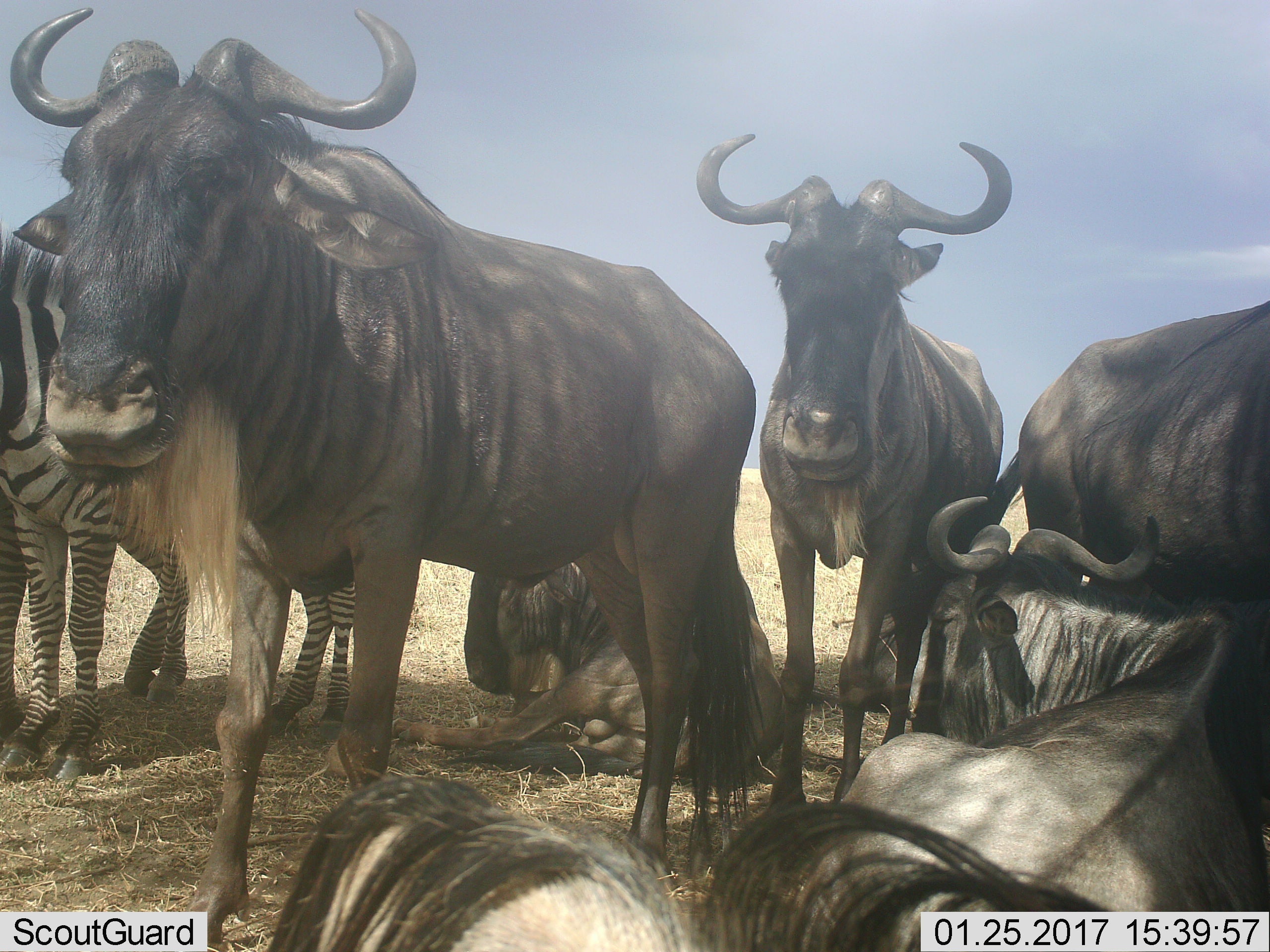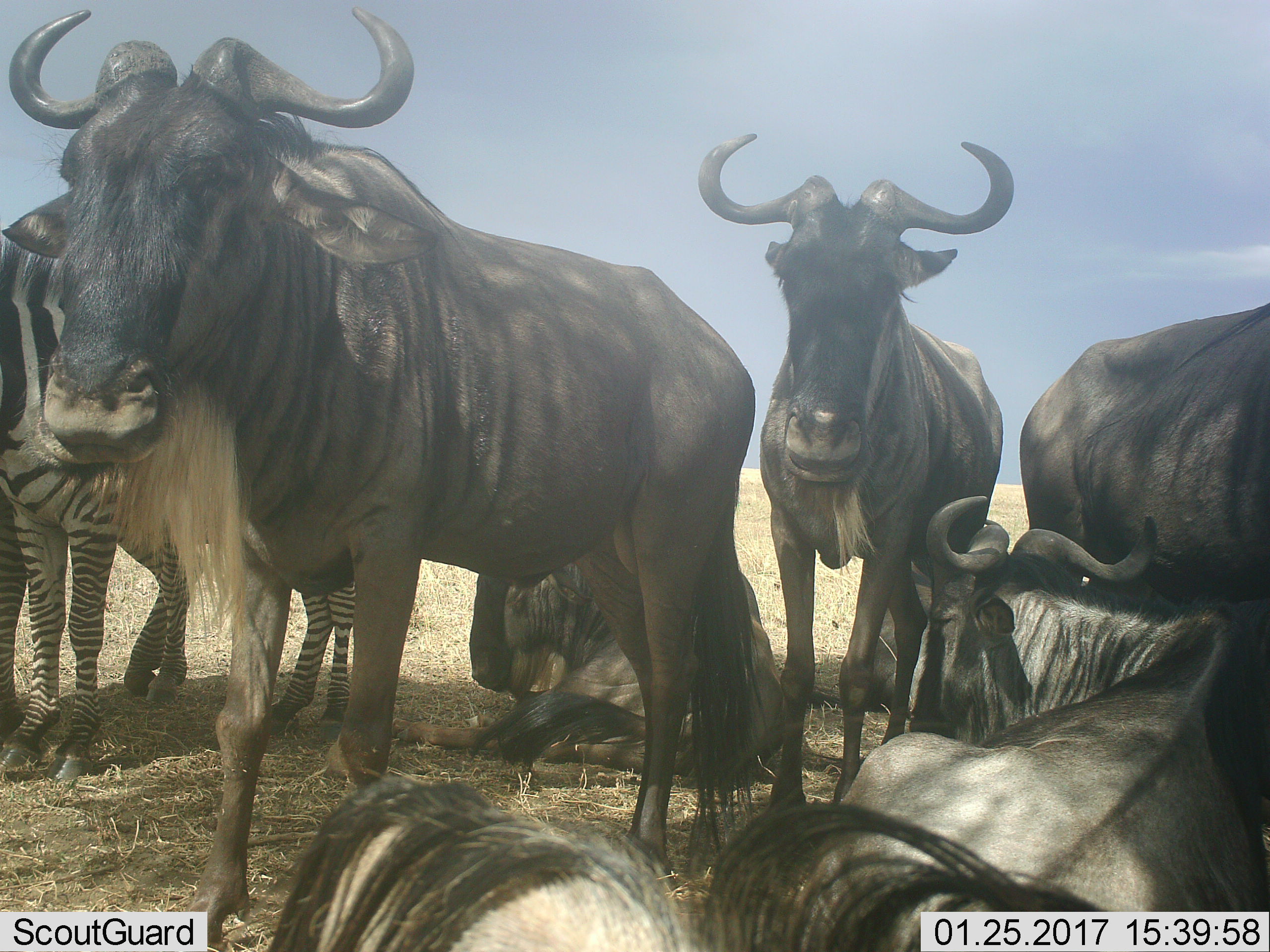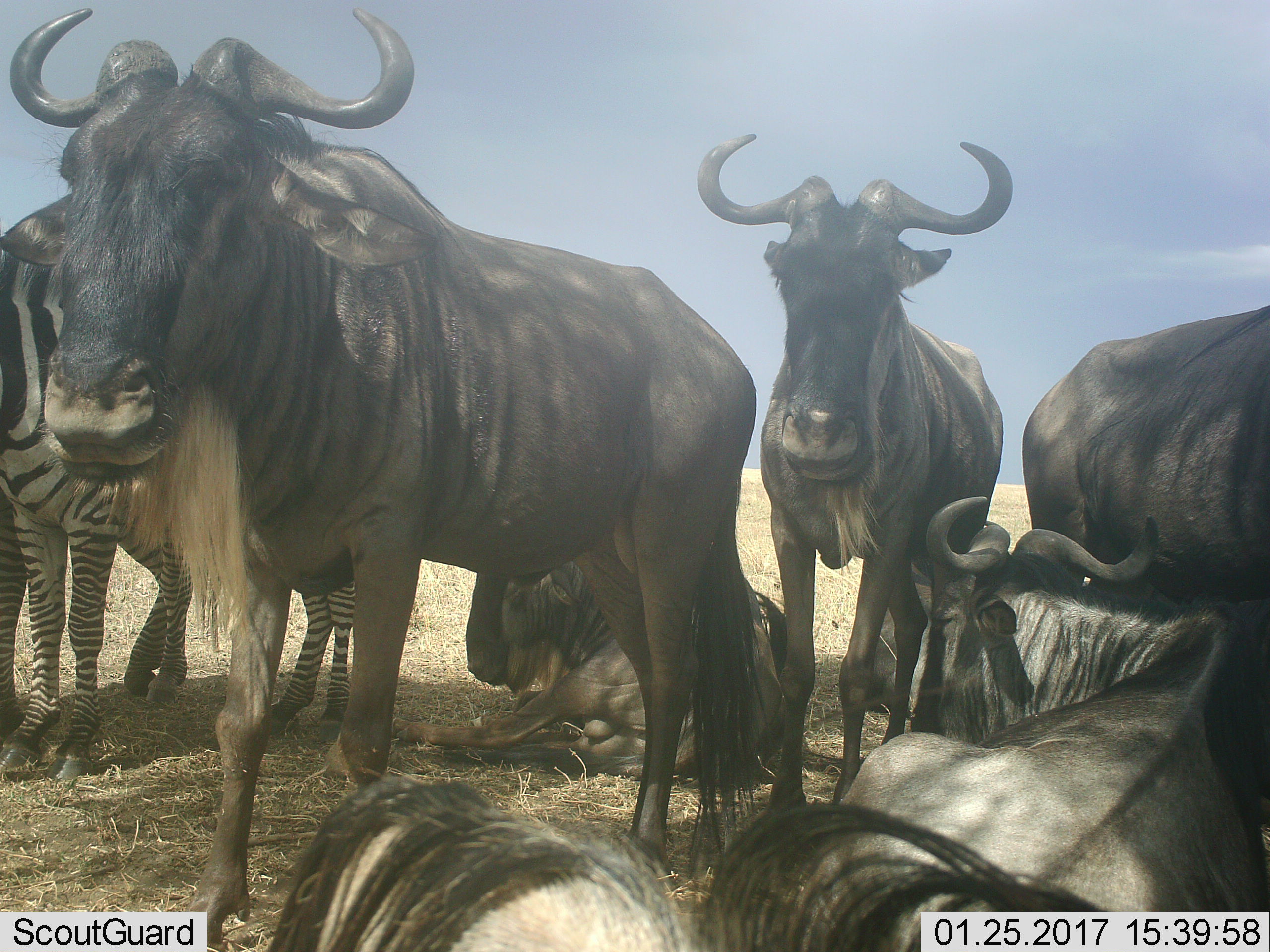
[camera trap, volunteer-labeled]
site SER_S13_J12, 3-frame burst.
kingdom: Animalia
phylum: Chordata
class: Mammalia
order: Artiodactyla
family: Bovidae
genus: Connochaetes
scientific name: Connochaetes taurinus taurinus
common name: blue wildebeest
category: wildebeestblue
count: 6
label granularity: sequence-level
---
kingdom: Animalia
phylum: Chordata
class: Mammalia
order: Perissodactyla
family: Equidae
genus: Equus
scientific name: Equus quagga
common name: plains zebra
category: zebraplains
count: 2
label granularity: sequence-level